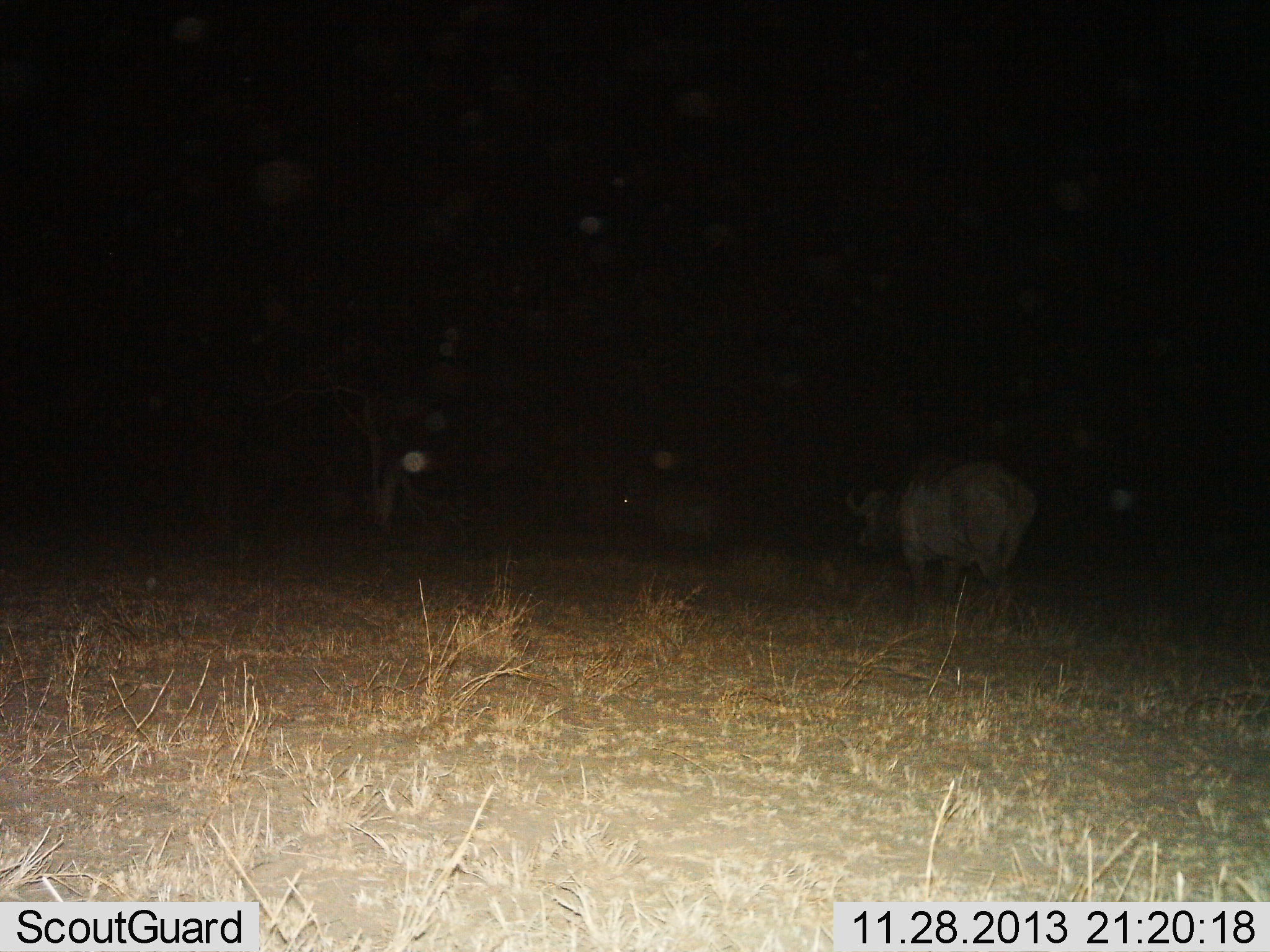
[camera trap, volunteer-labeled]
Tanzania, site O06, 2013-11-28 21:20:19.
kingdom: Animalia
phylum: Chordata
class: Mammalia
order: Artiodactyla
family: Bovidae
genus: Syncerus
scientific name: Syncerus caffer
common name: cape buffalo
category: buffalo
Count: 1.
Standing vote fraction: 56%.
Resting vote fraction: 4%.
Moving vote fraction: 40%.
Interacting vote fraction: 0%.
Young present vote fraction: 0%.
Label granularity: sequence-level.